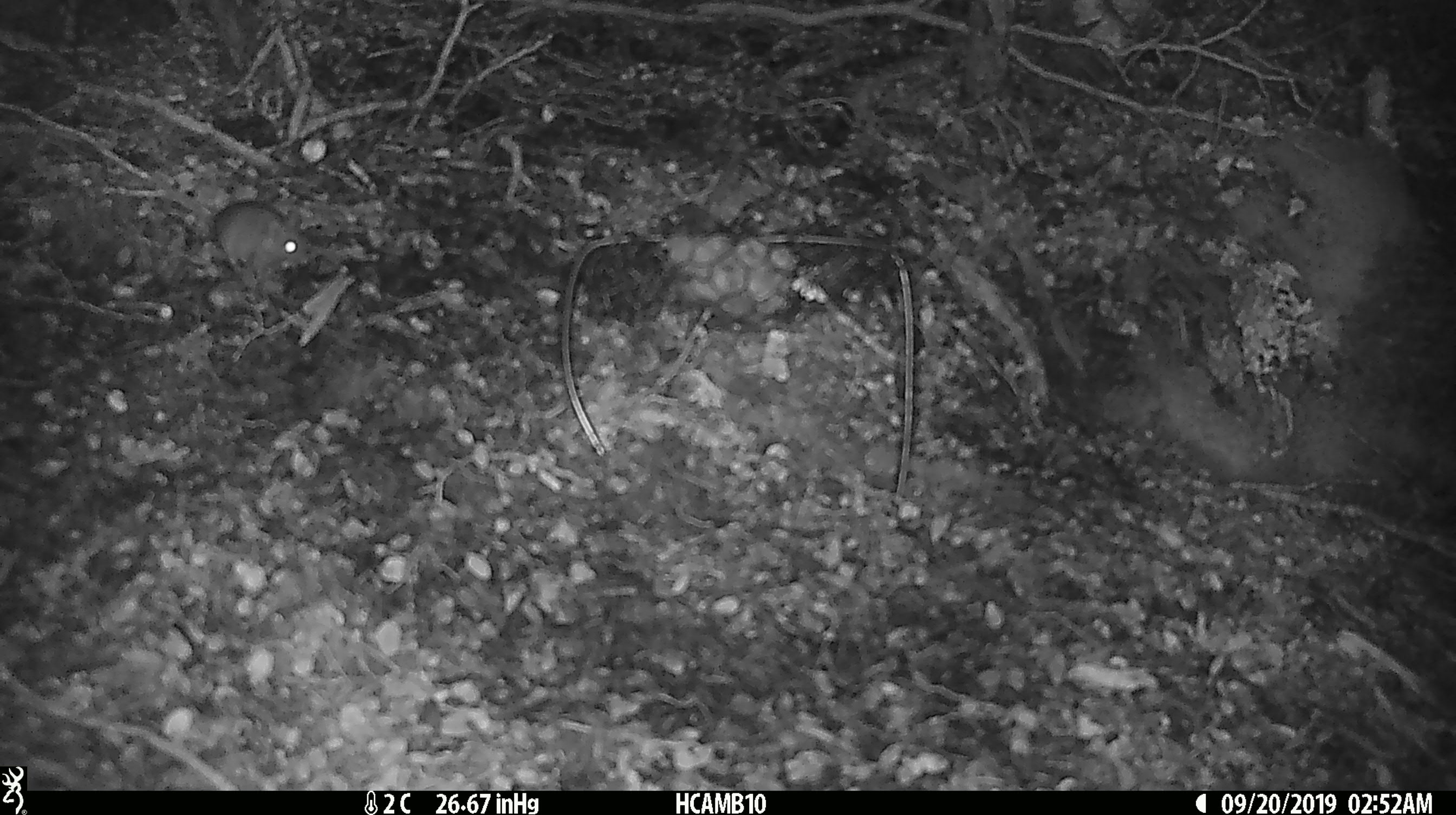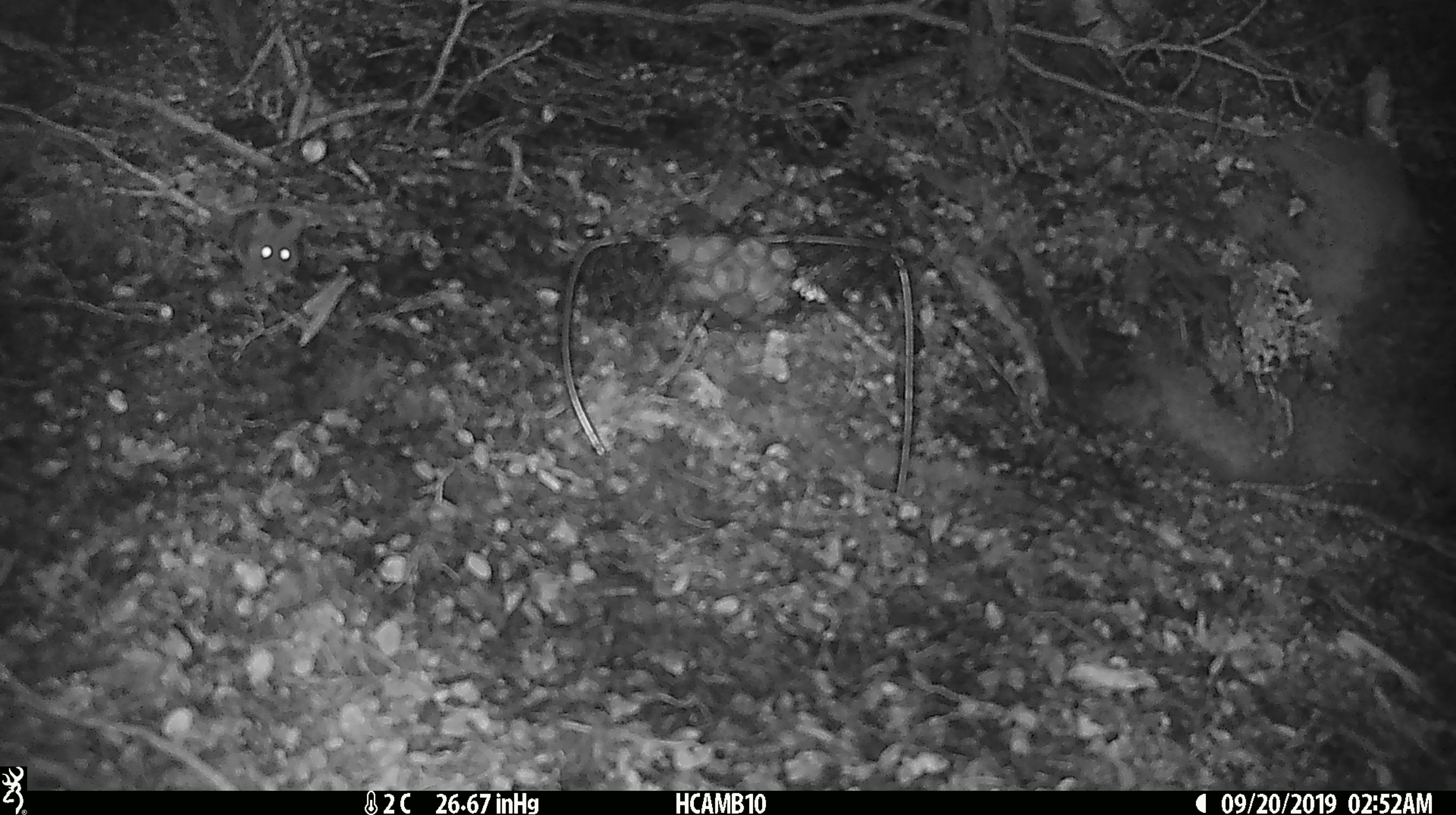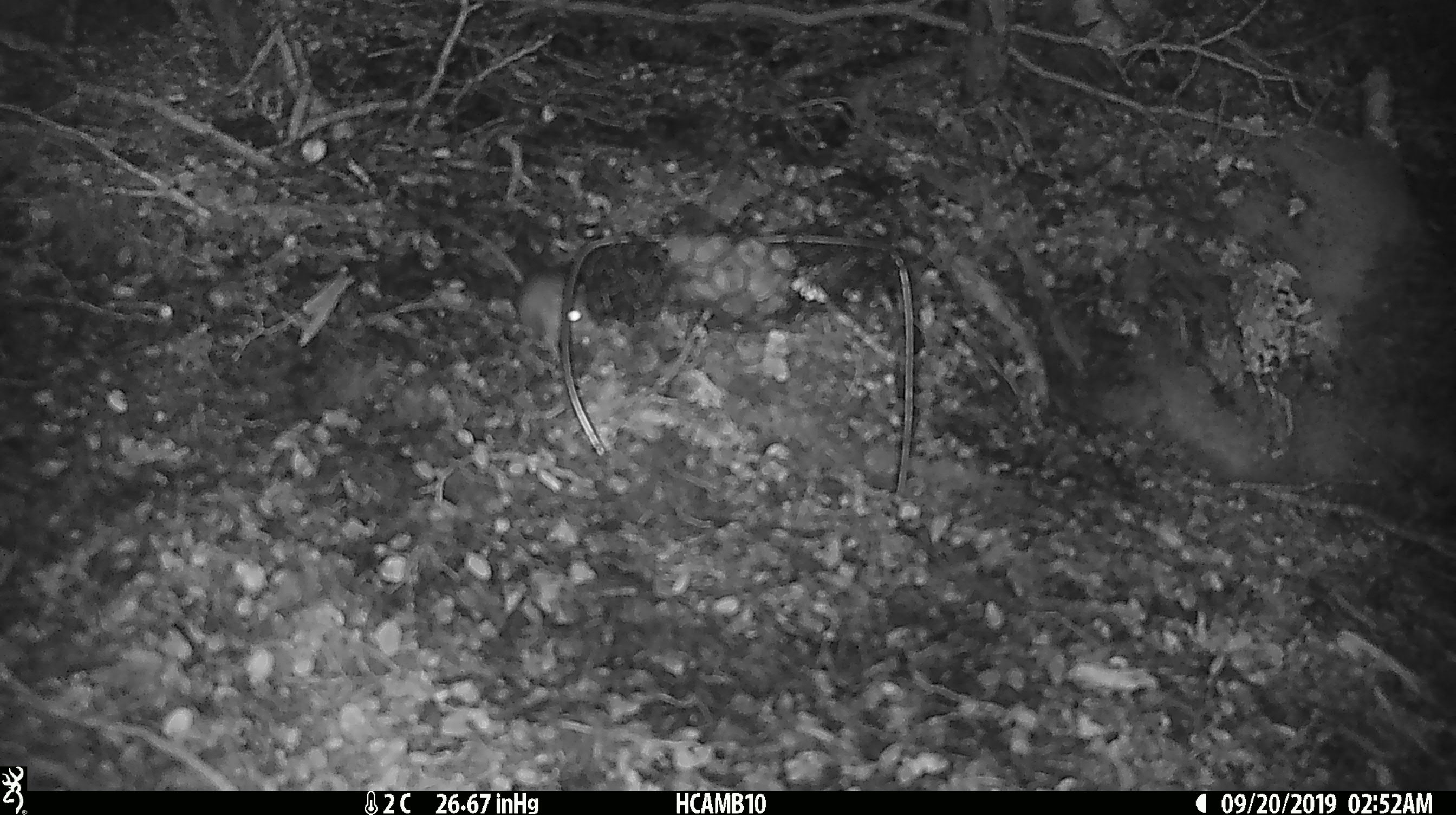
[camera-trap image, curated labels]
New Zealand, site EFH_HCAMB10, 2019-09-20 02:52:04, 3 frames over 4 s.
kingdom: Animalia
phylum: Chordata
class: Mammalia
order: Rodentia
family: Muridae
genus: Mus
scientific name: Mus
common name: mouse